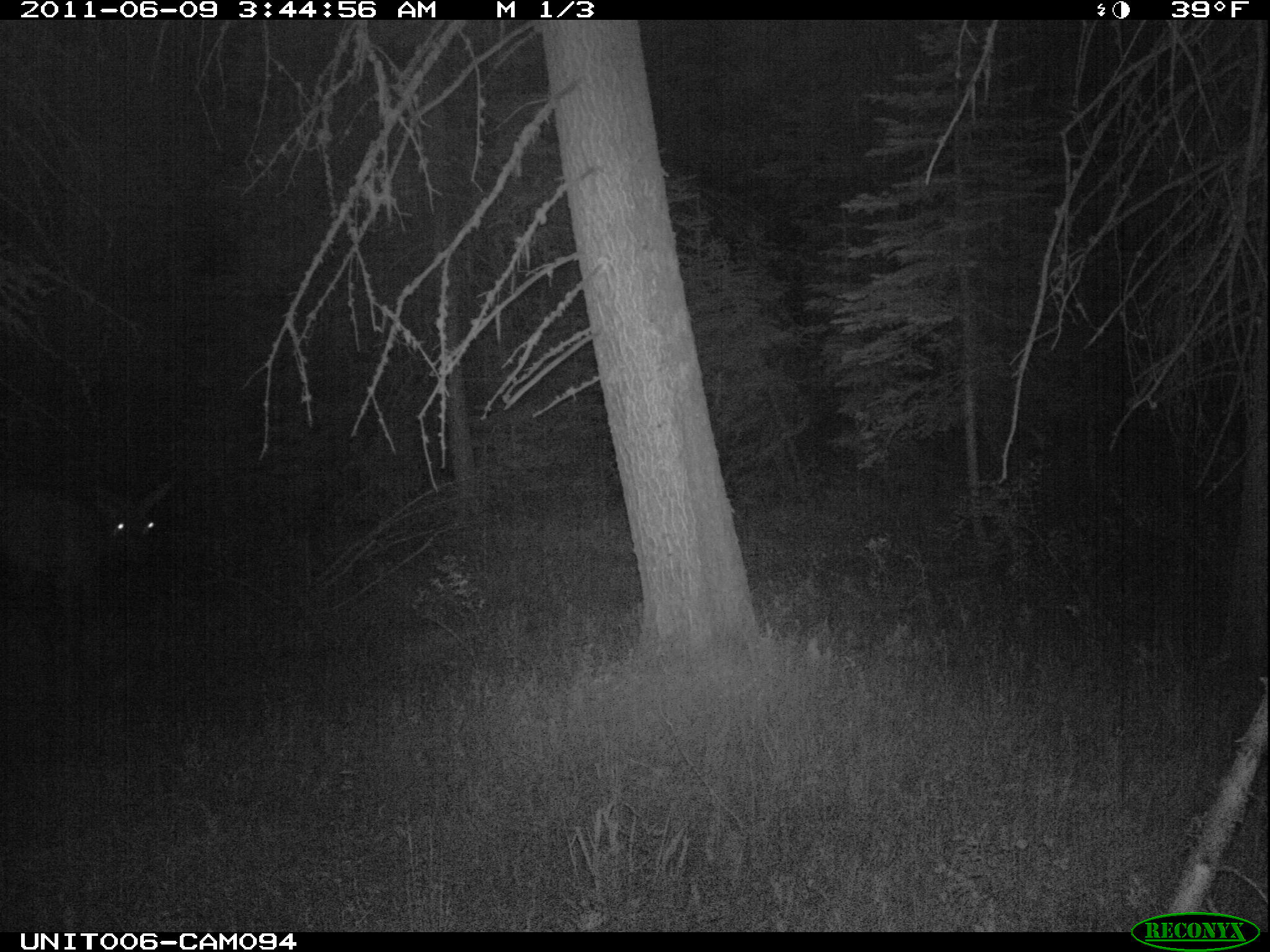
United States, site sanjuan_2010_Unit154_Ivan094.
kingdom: Animalia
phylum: Chordata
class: Mammalia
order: Artiodactyla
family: Cervidae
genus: Cervus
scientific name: Cervus elaphus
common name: red deer